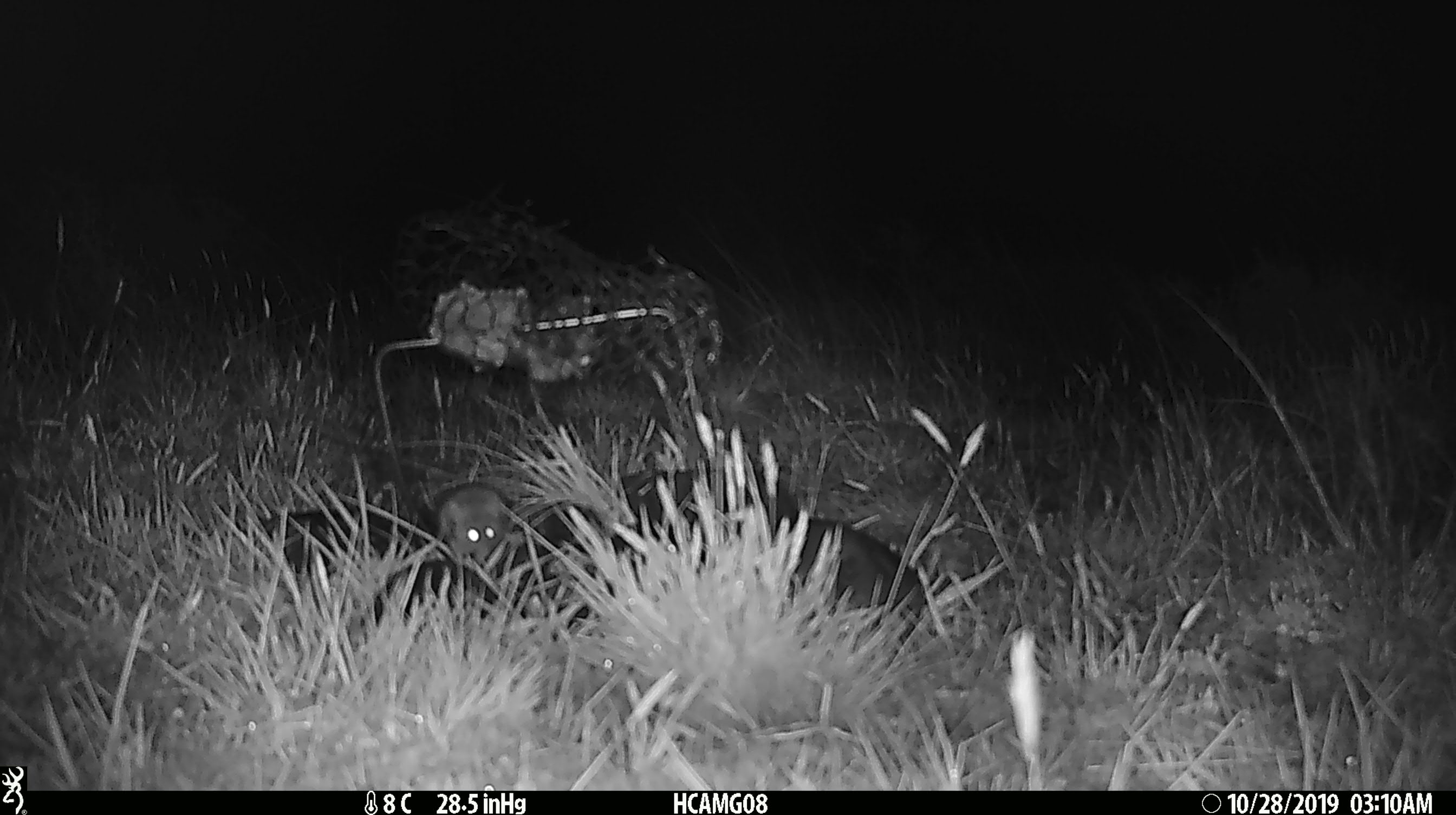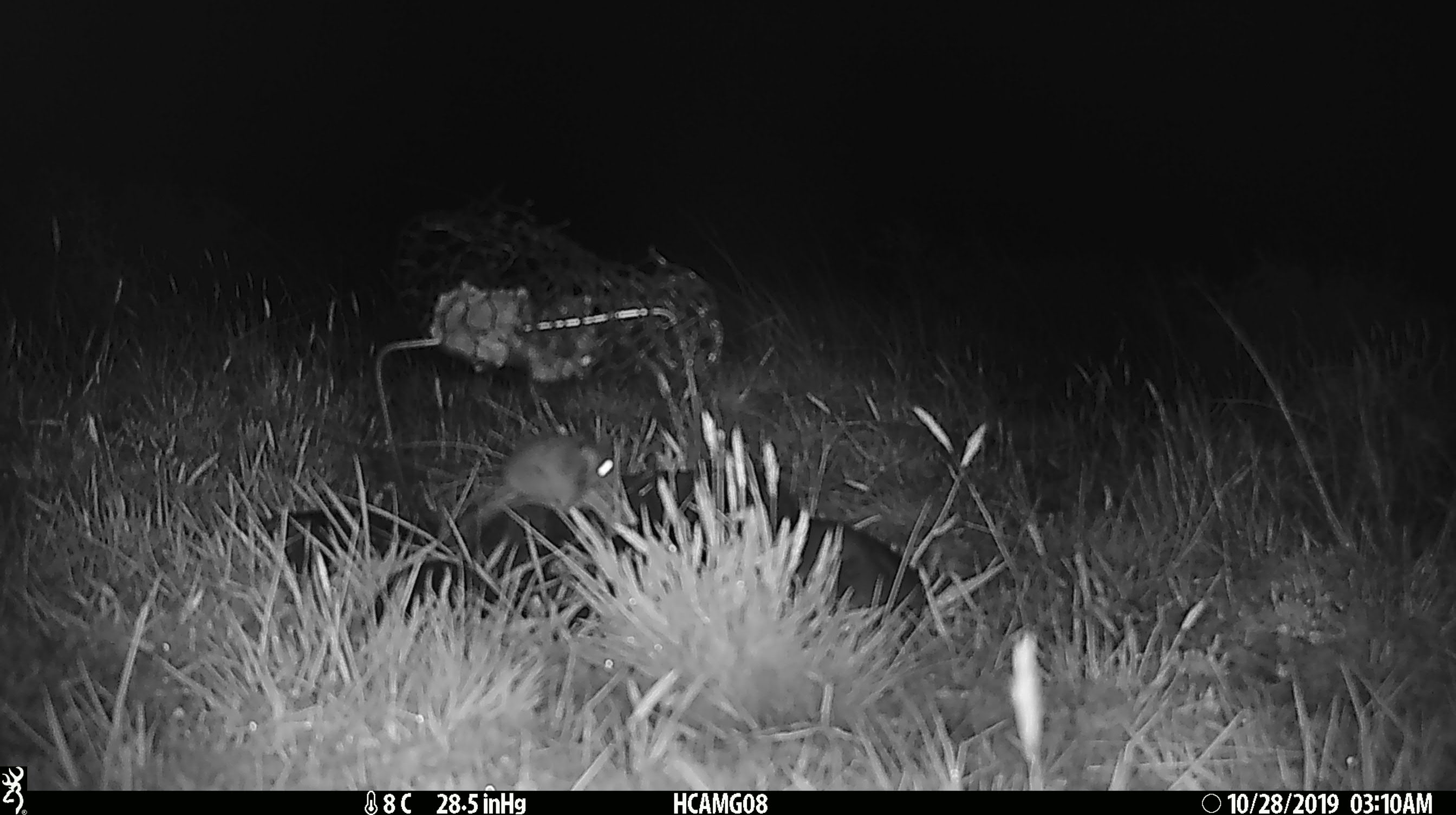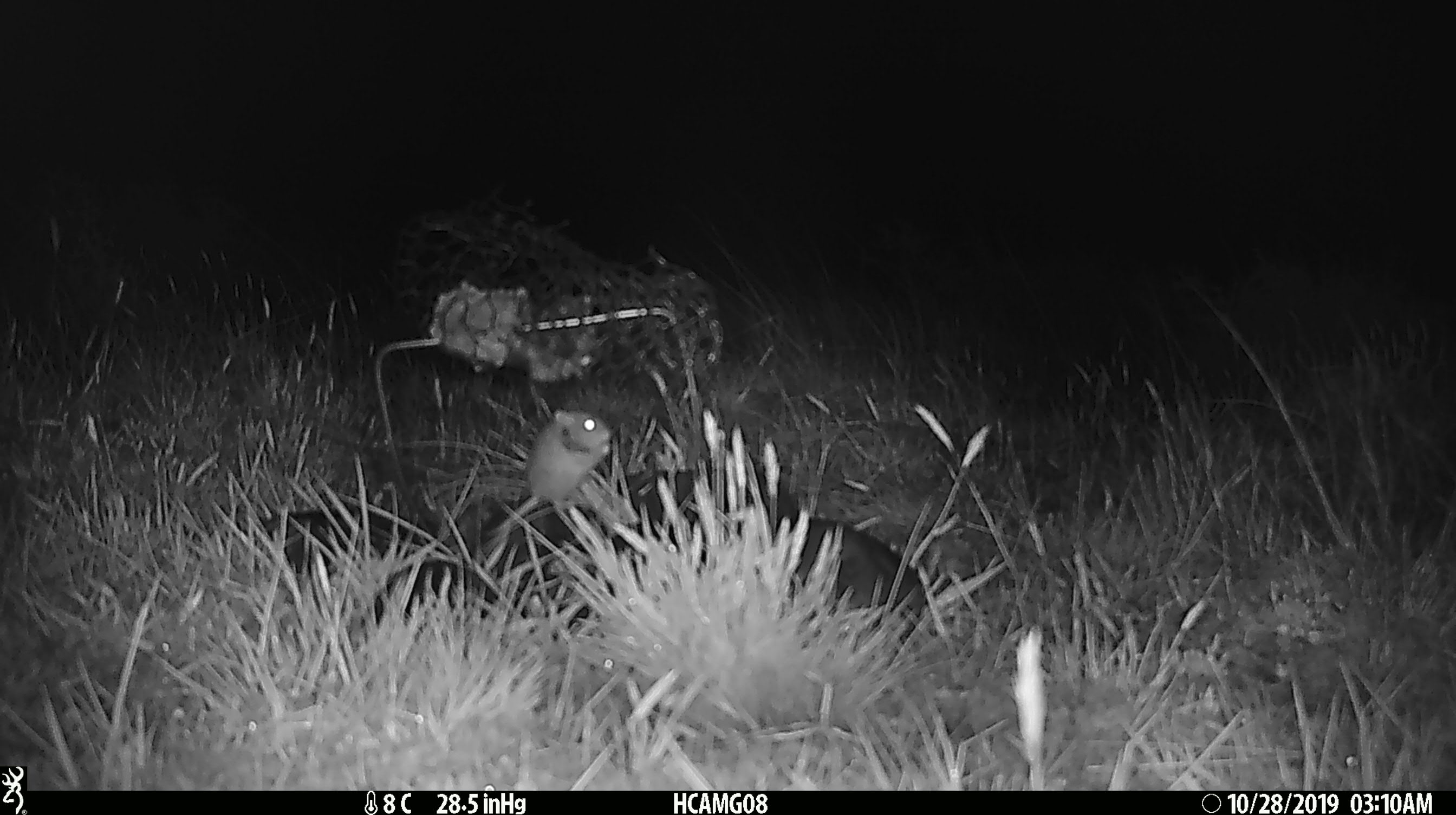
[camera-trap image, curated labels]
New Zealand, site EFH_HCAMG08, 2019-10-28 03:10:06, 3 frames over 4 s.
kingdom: Animalia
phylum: Chordata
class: Mammalia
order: Rodentia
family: Muridae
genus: Mus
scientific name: Mus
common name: mouse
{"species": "mouse (Mus)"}